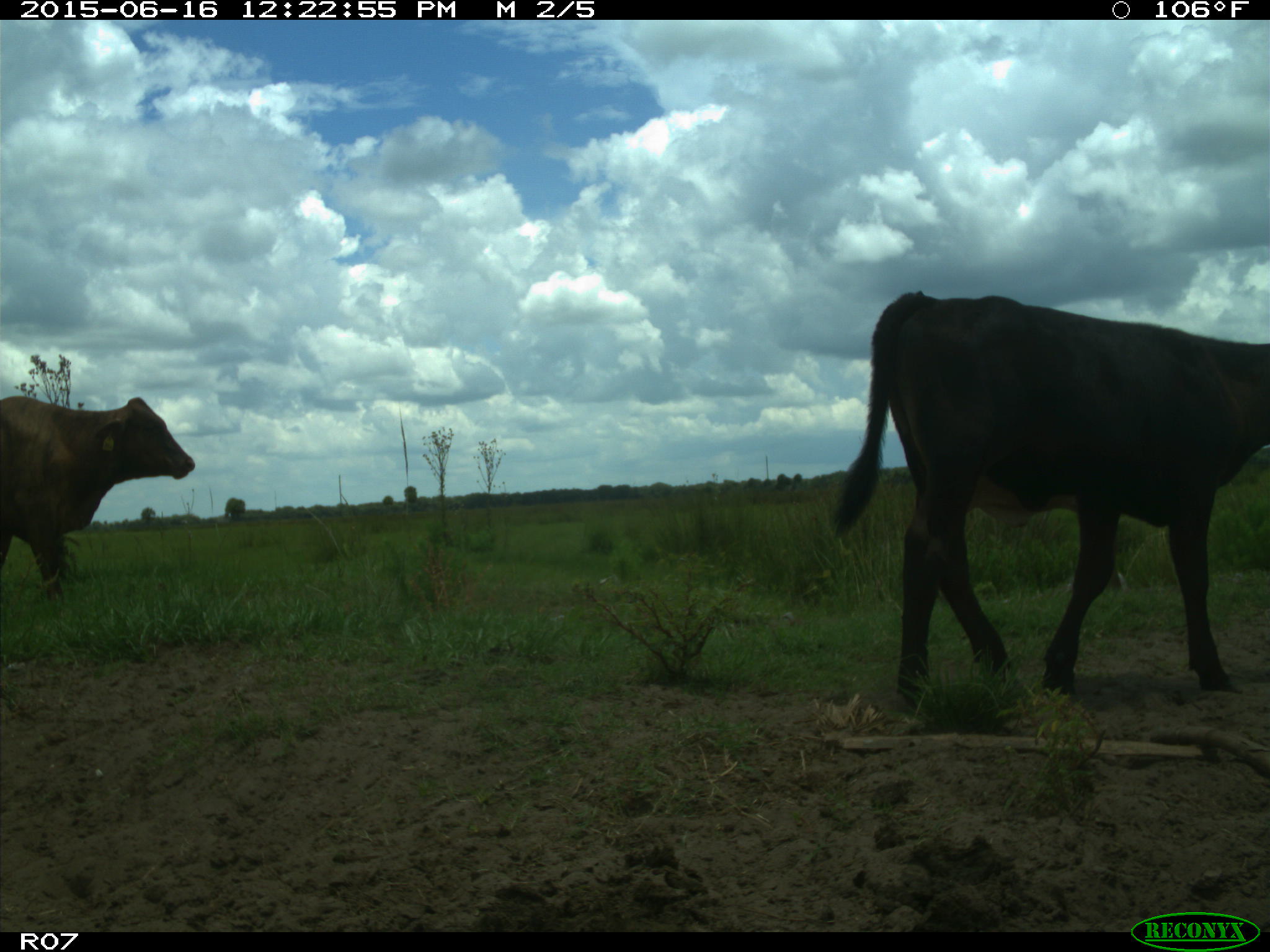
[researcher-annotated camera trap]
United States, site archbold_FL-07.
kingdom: Animalia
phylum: Chordata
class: Mammalia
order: Artiodactyla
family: Bovidae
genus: Bos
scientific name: Bos taurus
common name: domestic cow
Bos taurus (domestic cow).